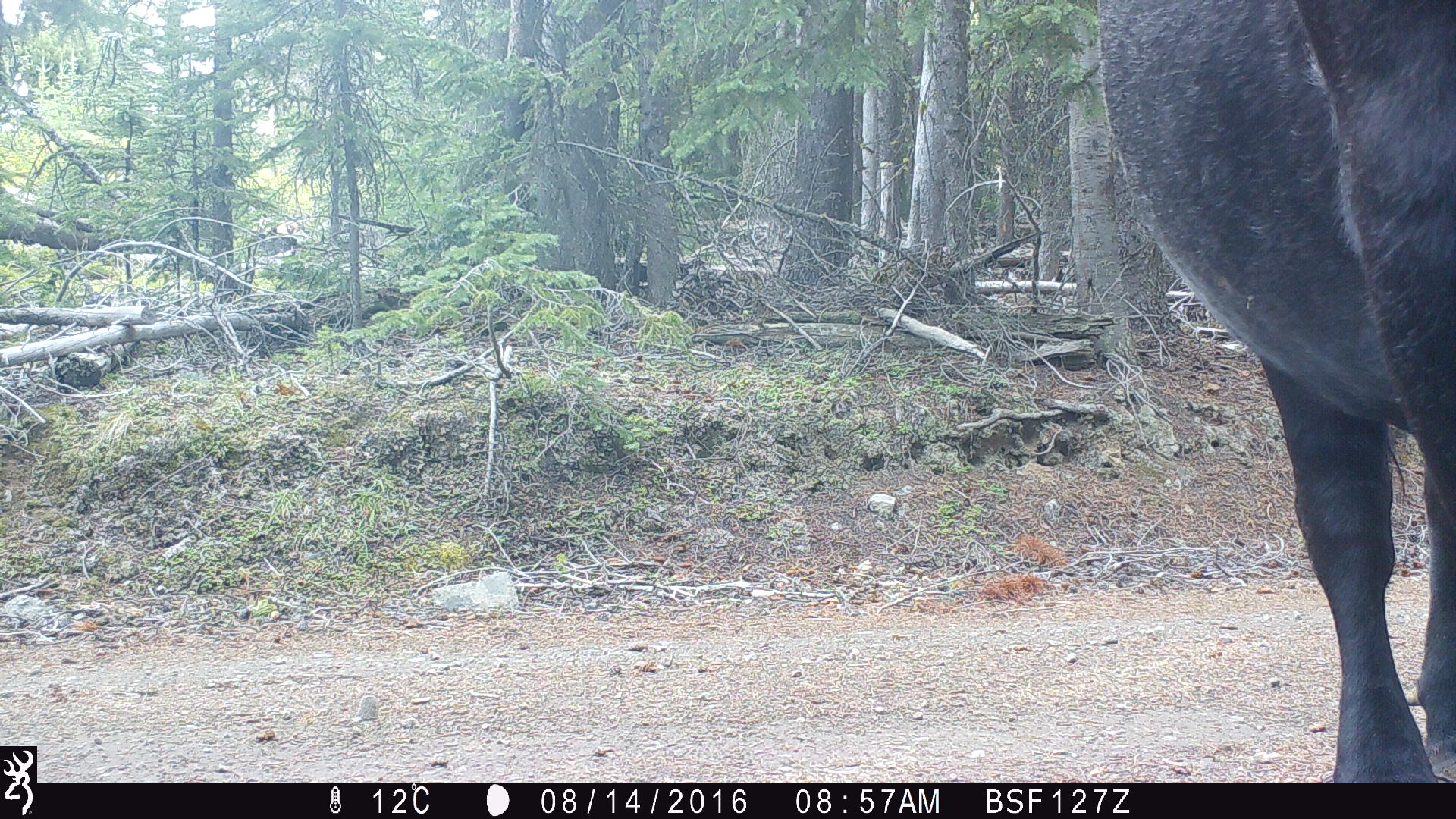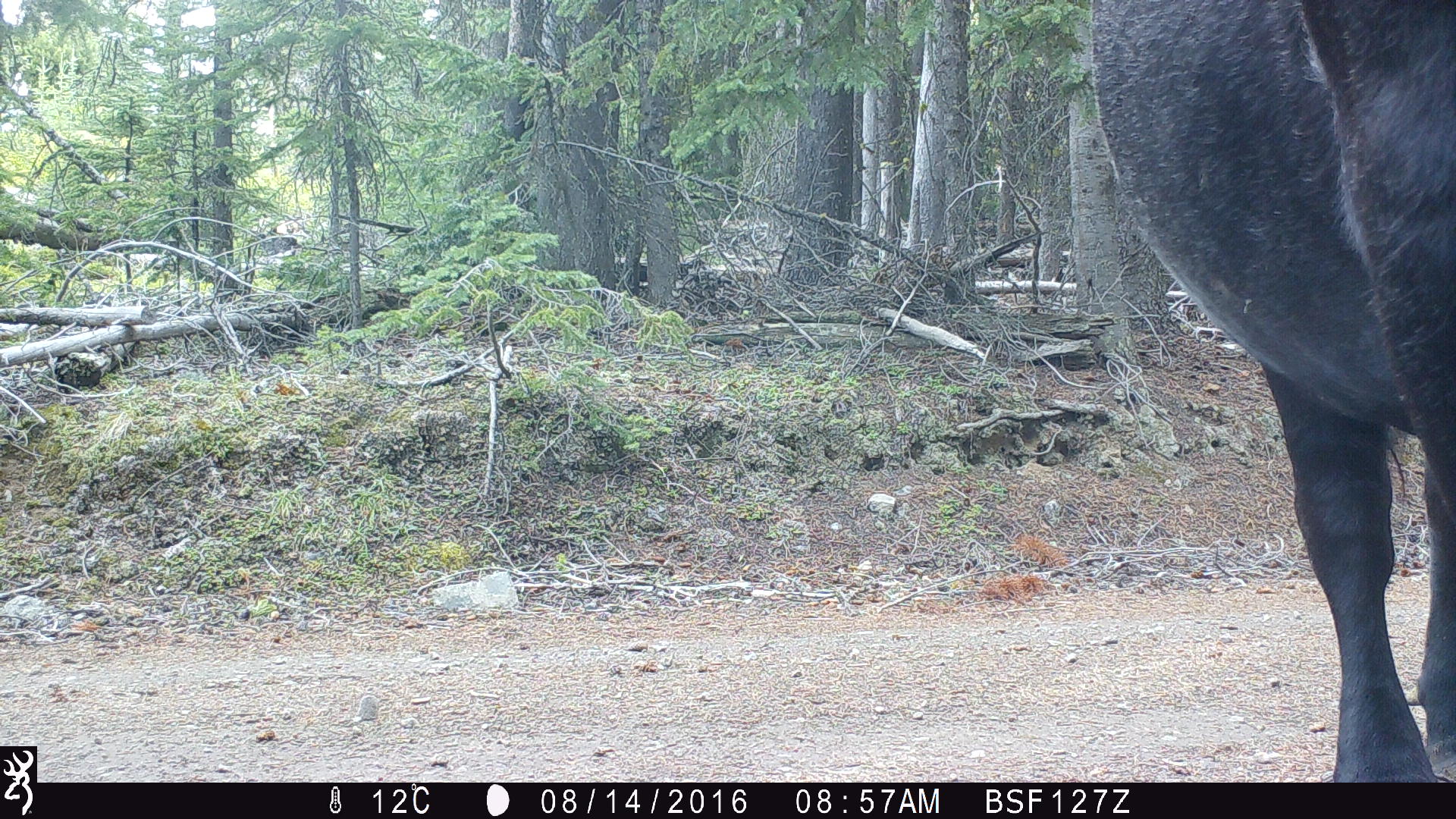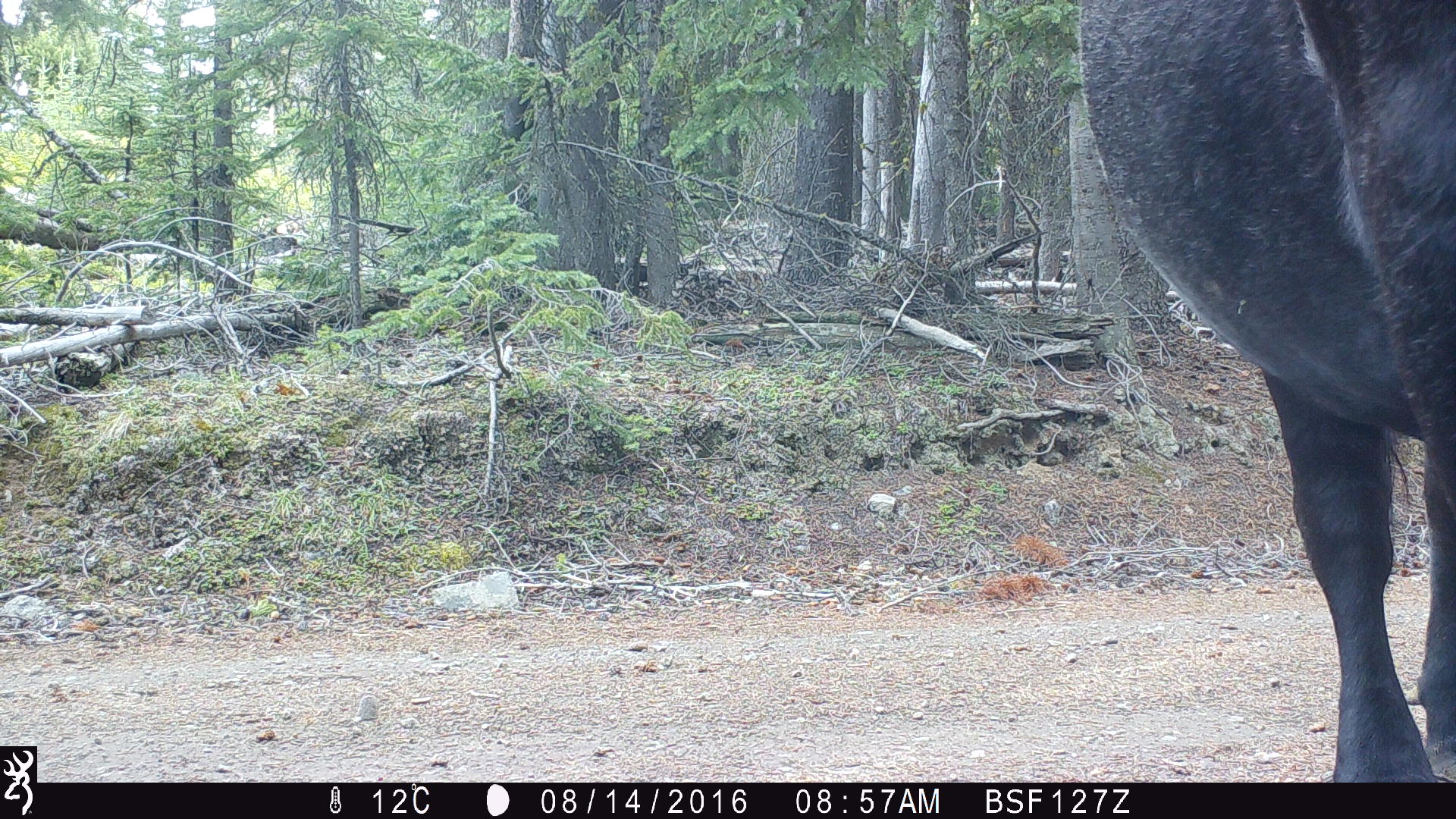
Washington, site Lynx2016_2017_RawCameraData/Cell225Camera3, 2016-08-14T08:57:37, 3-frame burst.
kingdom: Animalia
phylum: Chordata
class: Mammalia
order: Artiodactyla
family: Bovidae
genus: Bos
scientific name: Bos taurus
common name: domestic cattle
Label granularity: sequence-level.